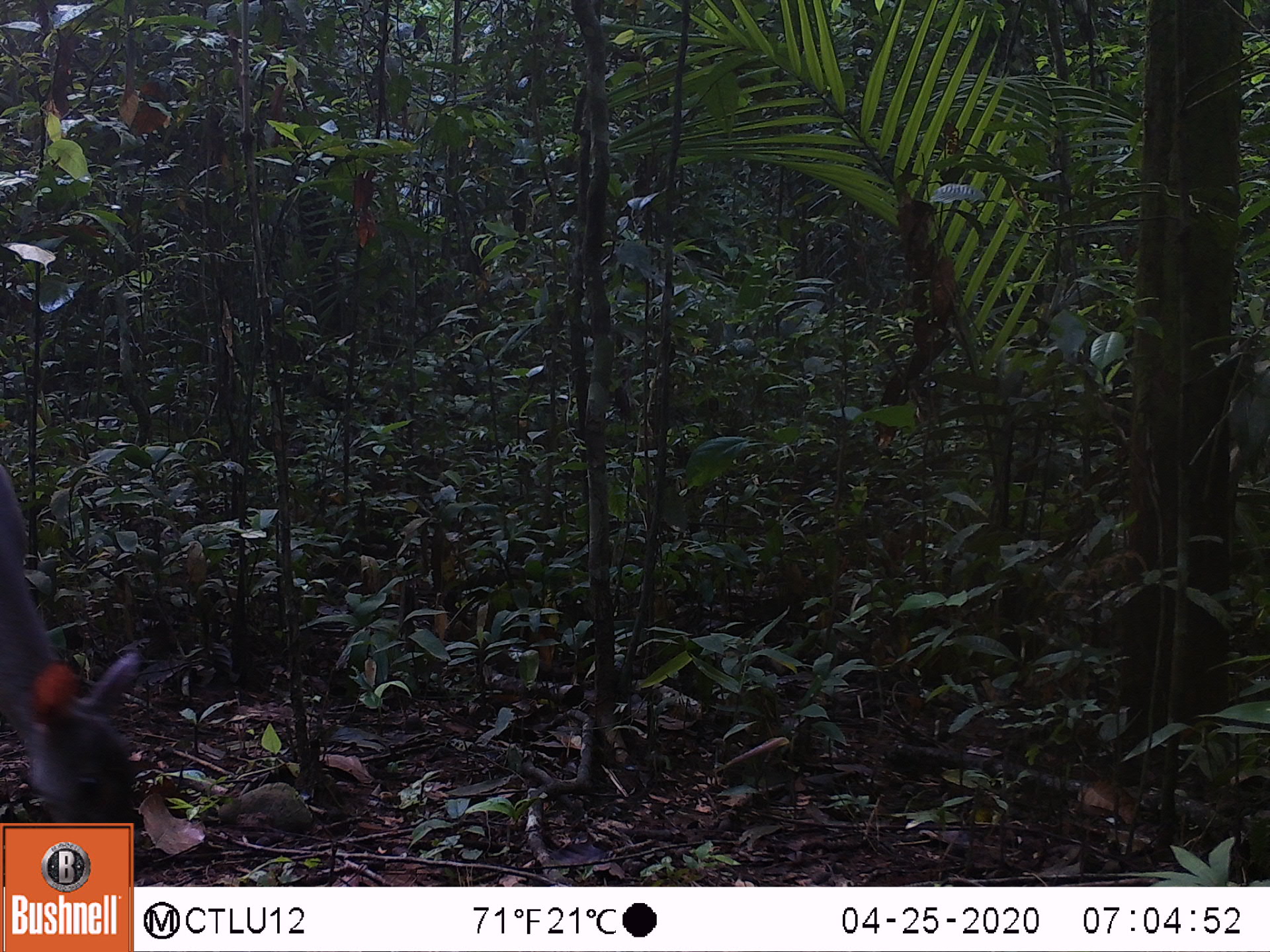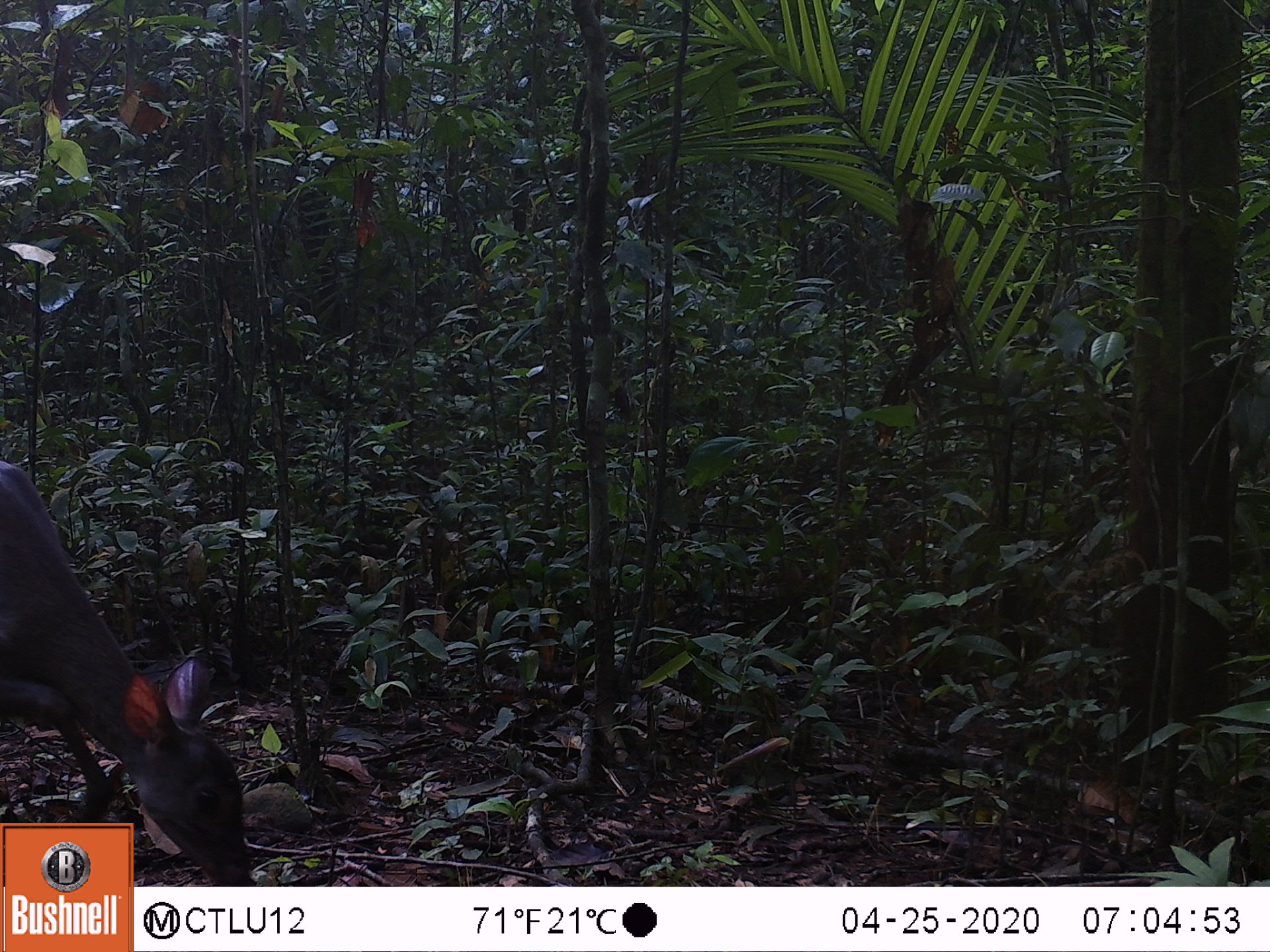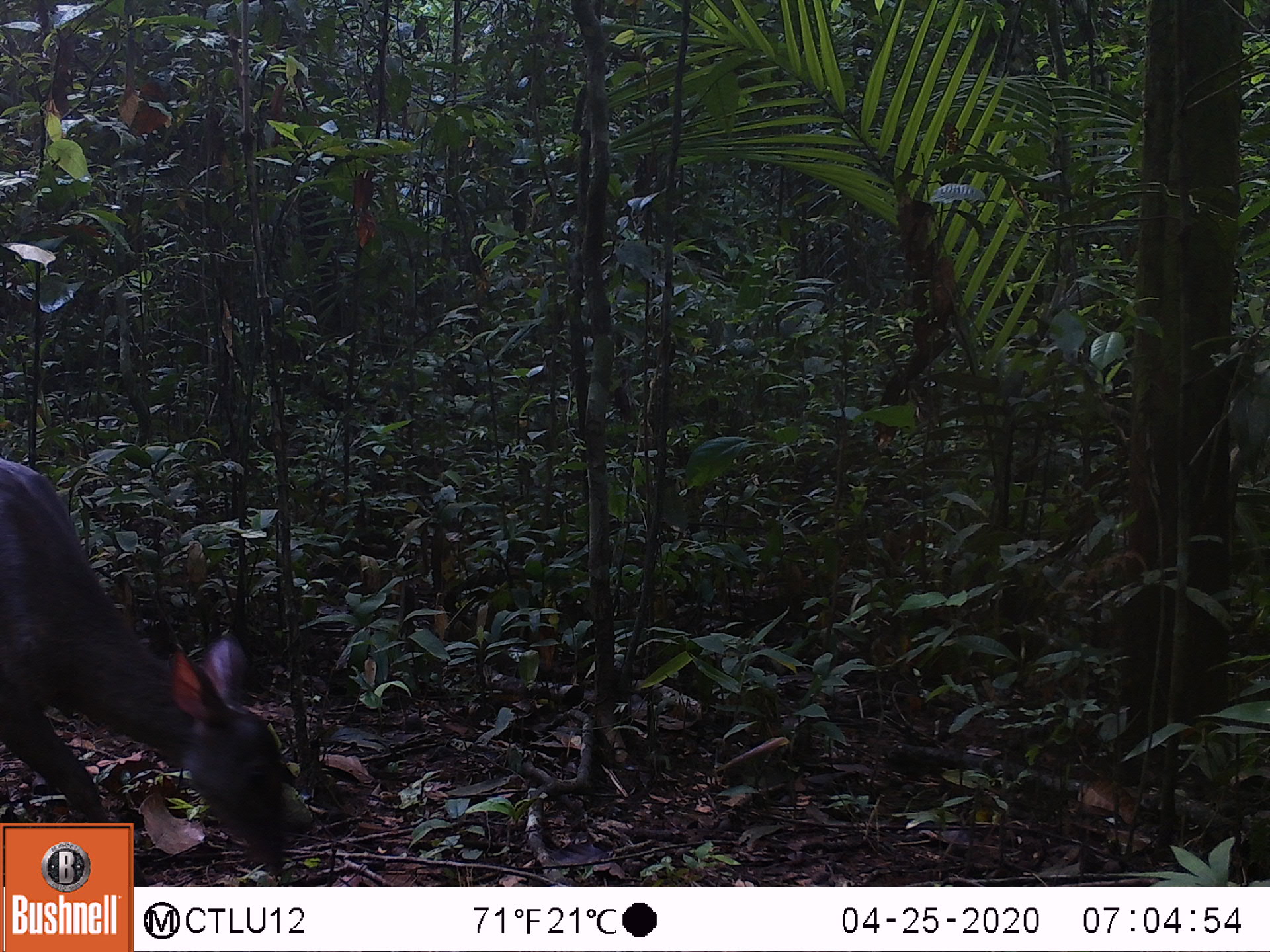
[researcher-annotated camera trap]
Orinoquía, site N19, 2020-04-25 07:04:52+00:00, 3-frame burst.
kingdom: Animalia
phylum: Chordata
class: Mammalia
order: Artiodactyla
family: Cervidae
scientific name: Cervidae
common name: deer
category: unknown cervid